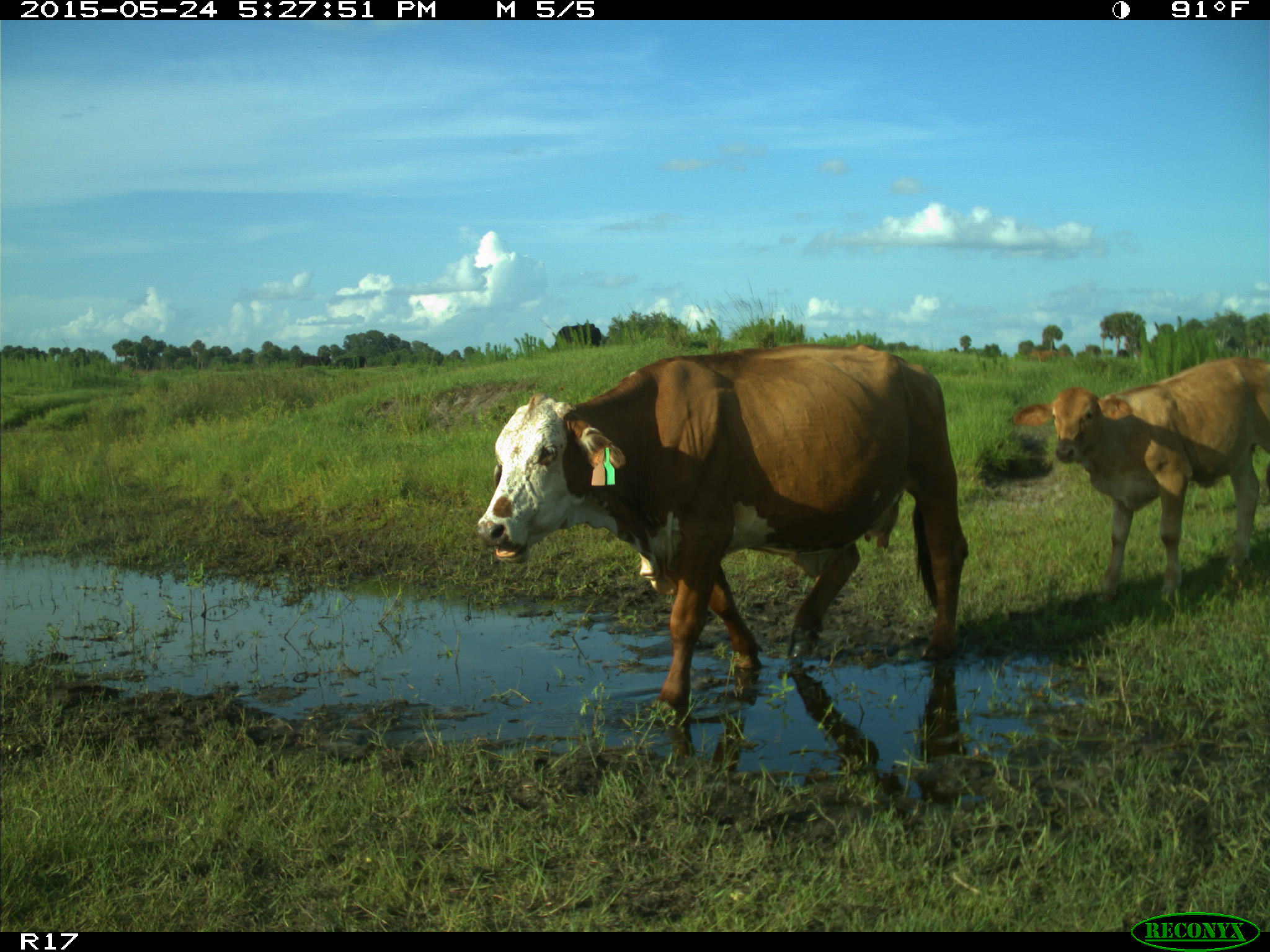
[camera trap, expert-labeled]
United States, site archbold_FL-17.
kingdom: Animalia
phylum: Chordata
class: Mammalia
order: Artiodactyla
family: Bovidae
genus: Bos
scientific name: Bos taurus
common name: domestic cow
Bos taurus (domestic cow).